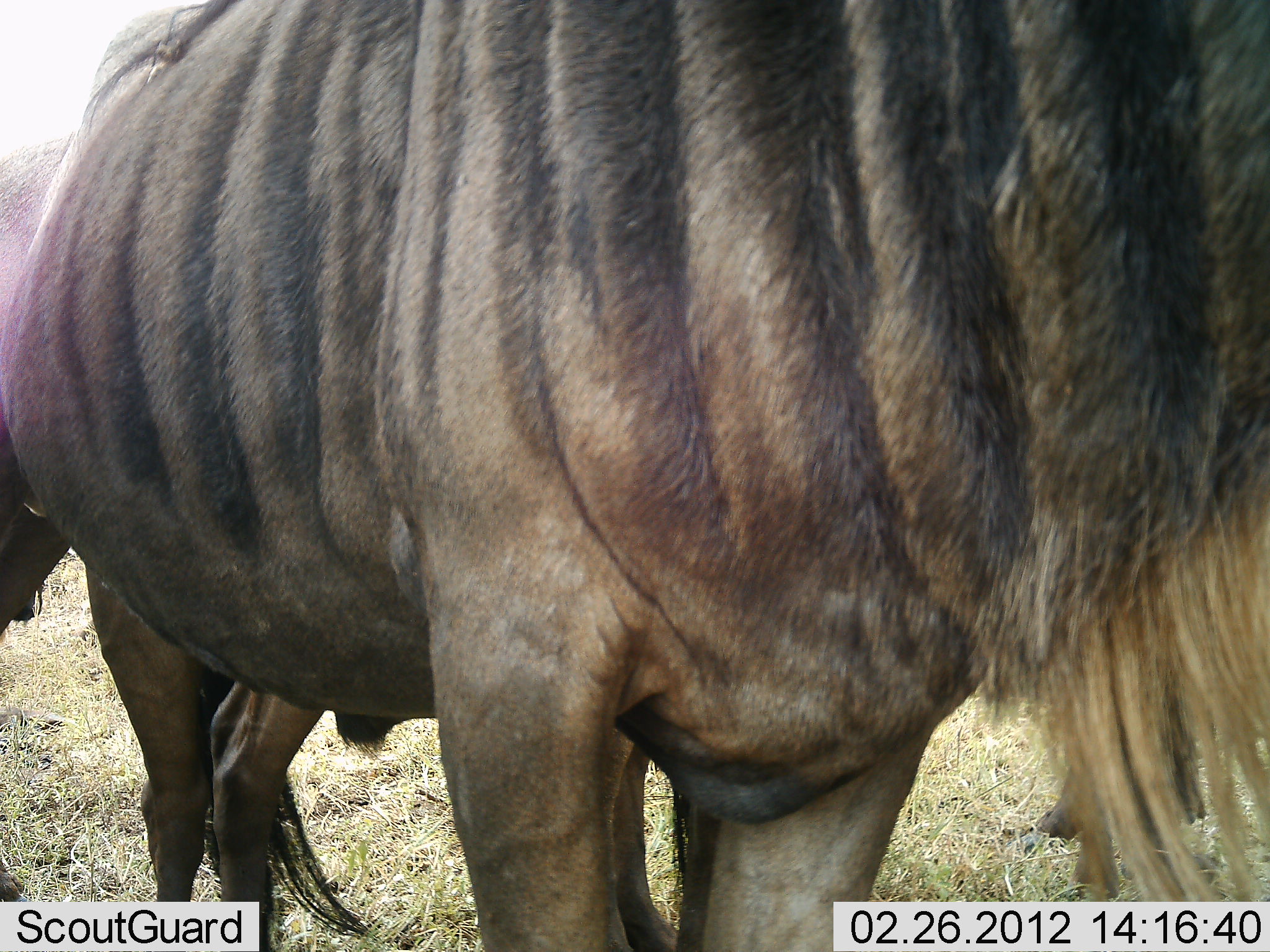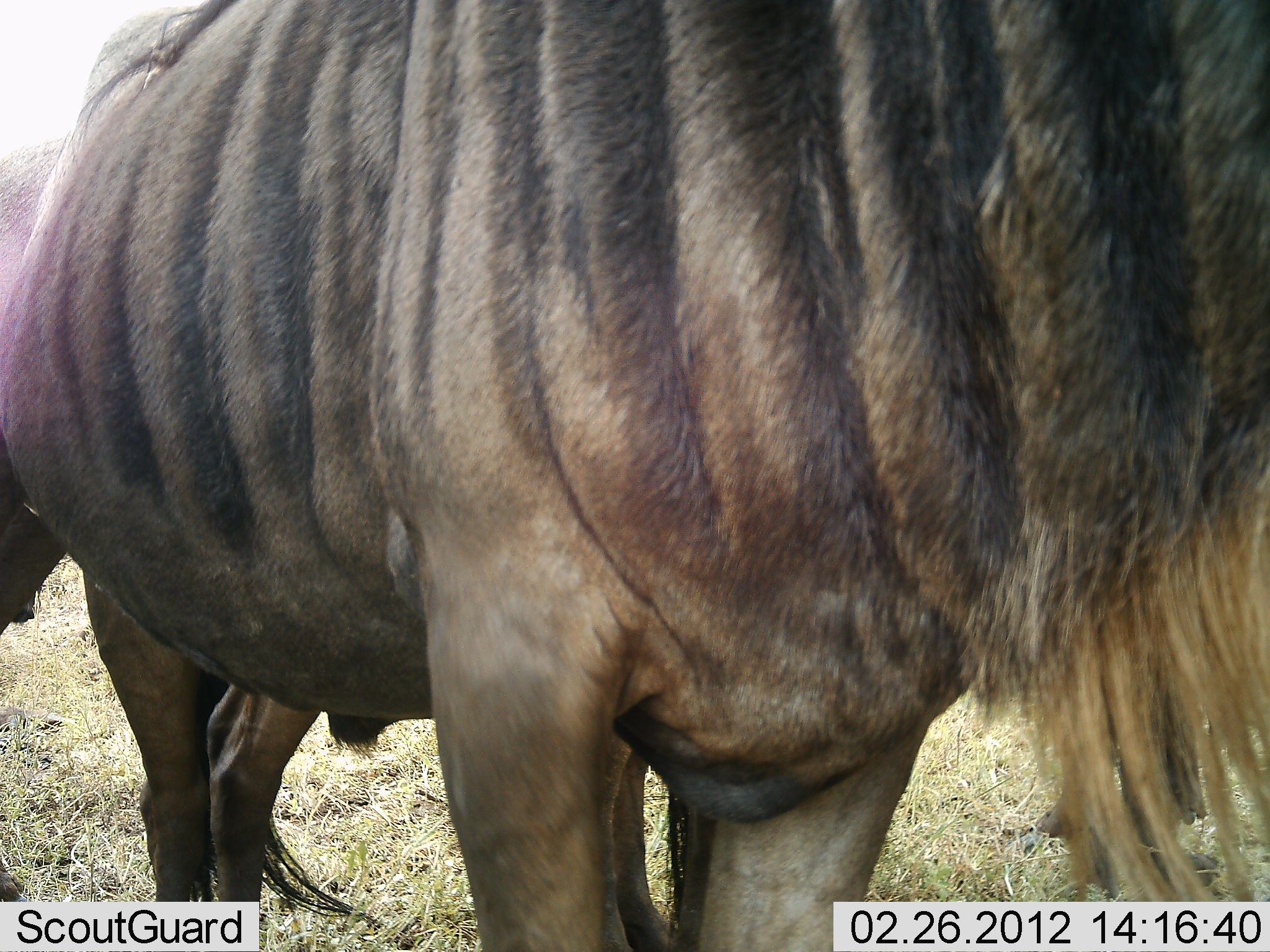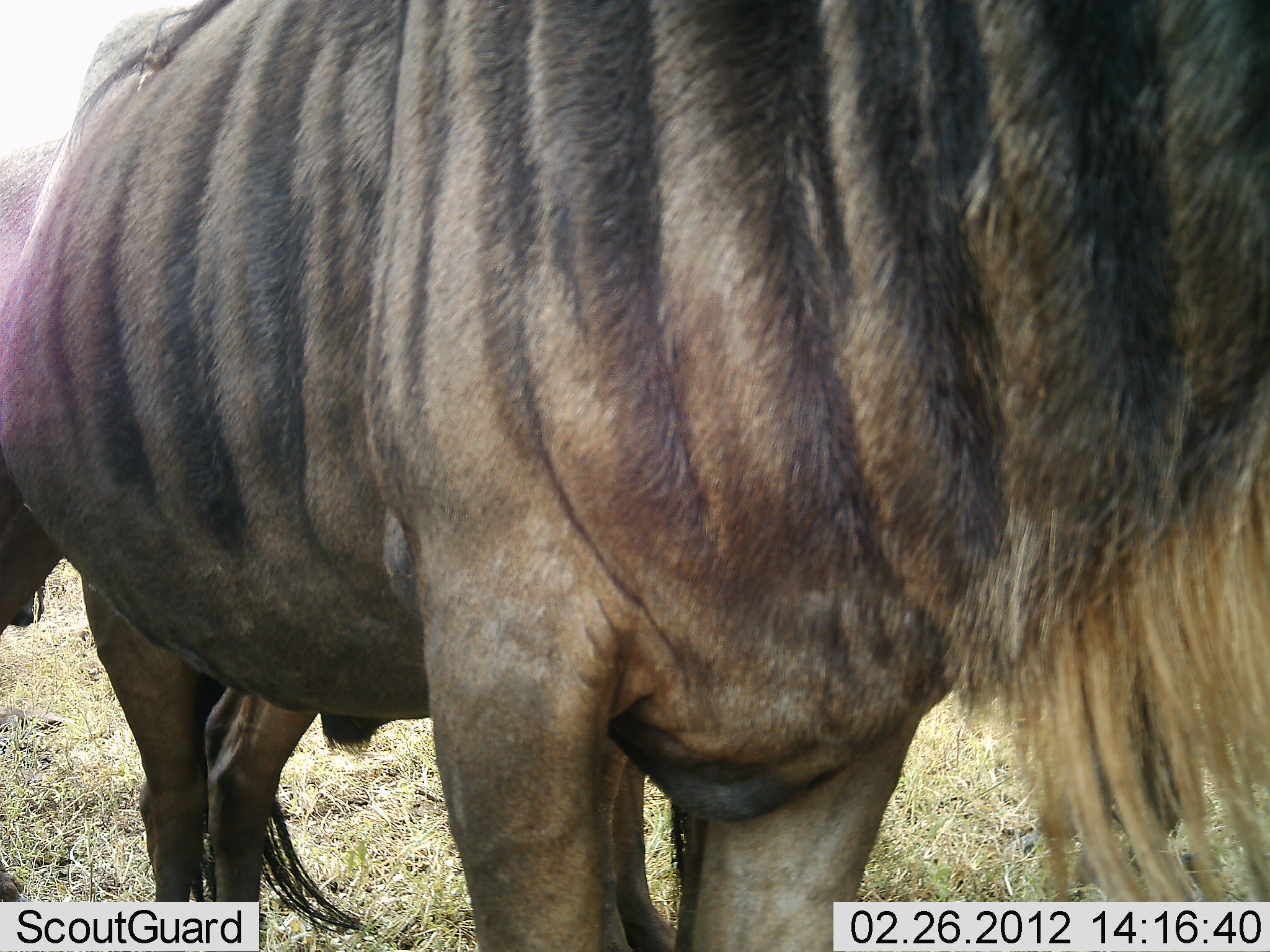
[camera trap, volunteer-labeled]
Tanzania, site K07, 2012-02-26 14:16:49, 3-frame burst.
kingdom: Animalia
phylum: Chordata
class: Mammalia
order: Artiodactyla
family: Bovidae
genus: Connochaetes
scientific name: Connochaetes taurinus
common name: blue wildebeest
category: wildebeest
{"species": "wildebeest (blue wildebeest) (Connochaetes taurinus)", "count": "2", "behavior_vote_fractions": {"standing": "100%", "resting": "7%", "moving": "0%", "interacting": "0%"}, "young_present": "0%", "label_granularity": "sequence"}